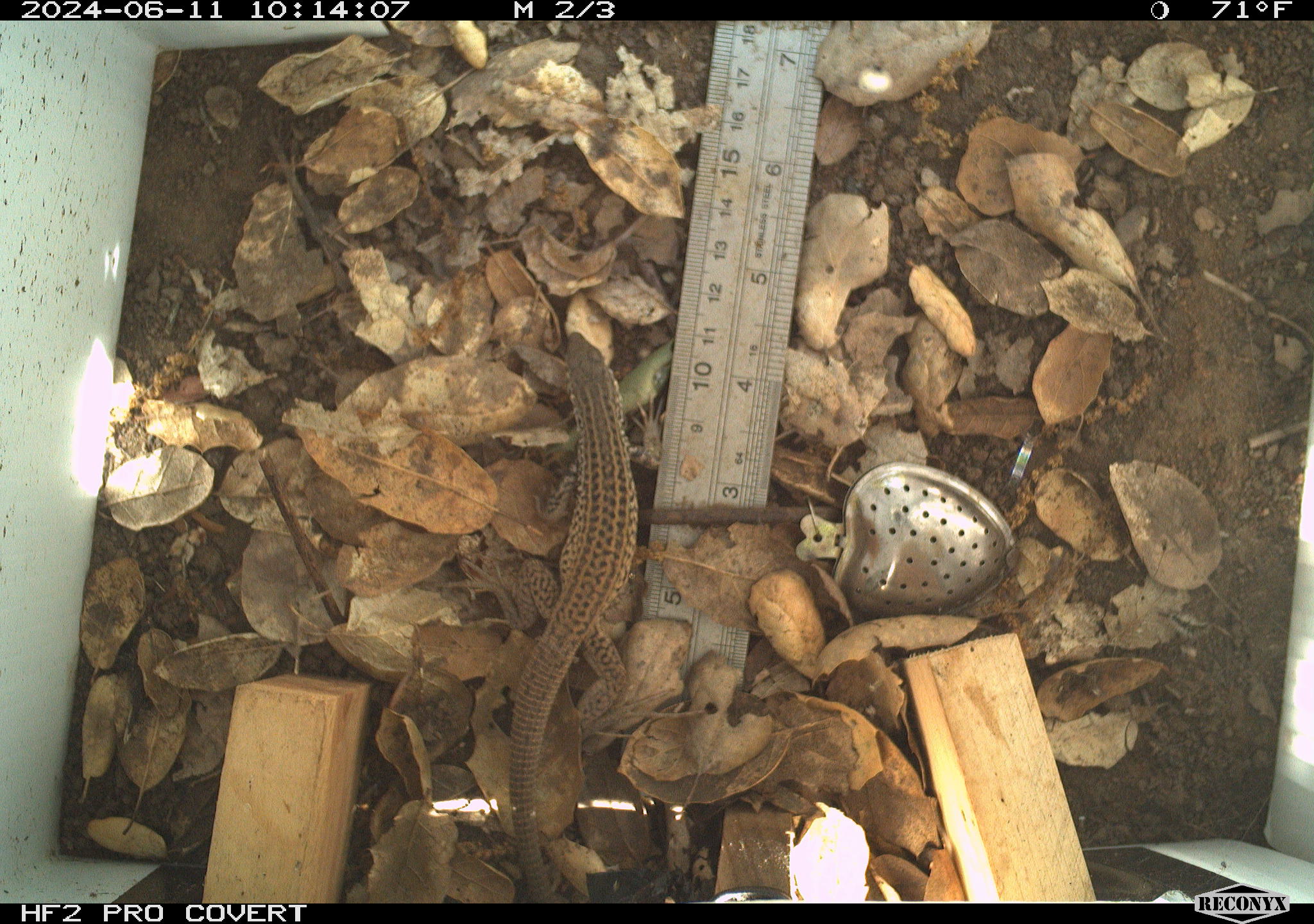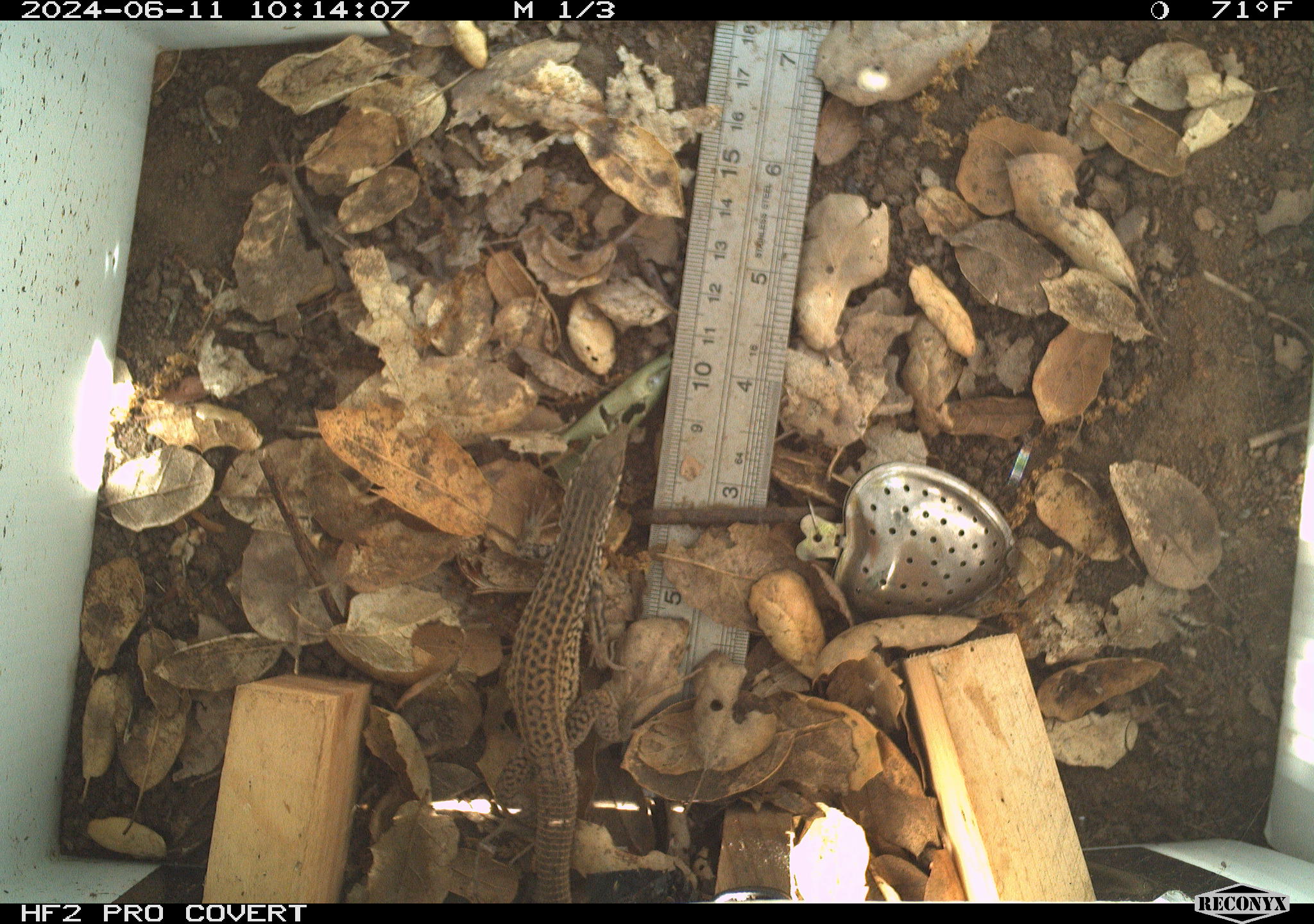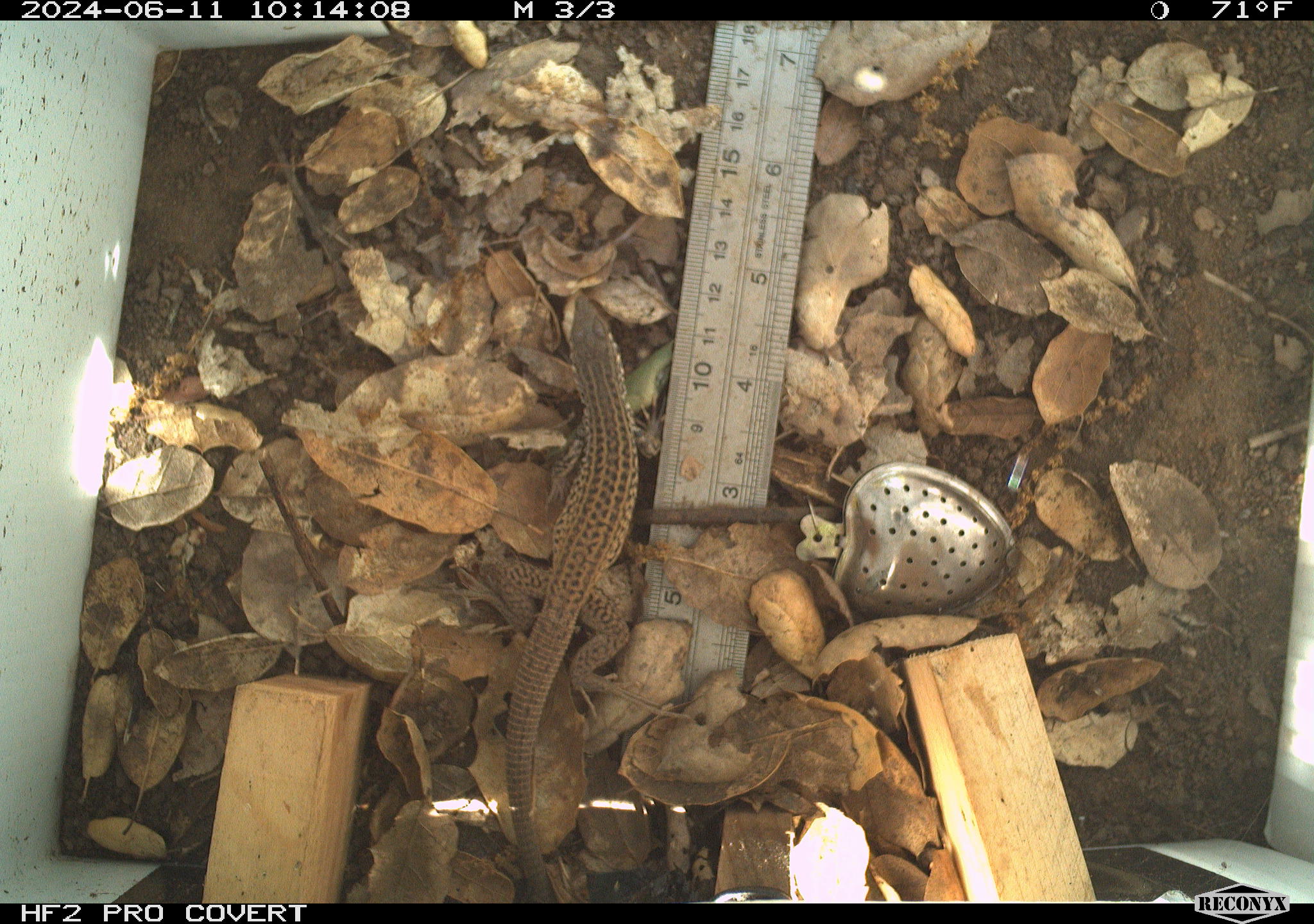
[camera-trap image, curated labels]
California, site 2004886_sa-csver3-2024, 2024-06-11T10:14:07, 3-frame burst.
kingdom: Animalia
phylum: Chordata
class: Reptilia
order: Squamata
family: Teiidae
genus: Aspidoscelis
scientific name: Aspidoscelis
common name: whiptail lizards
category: aspidoscelis species